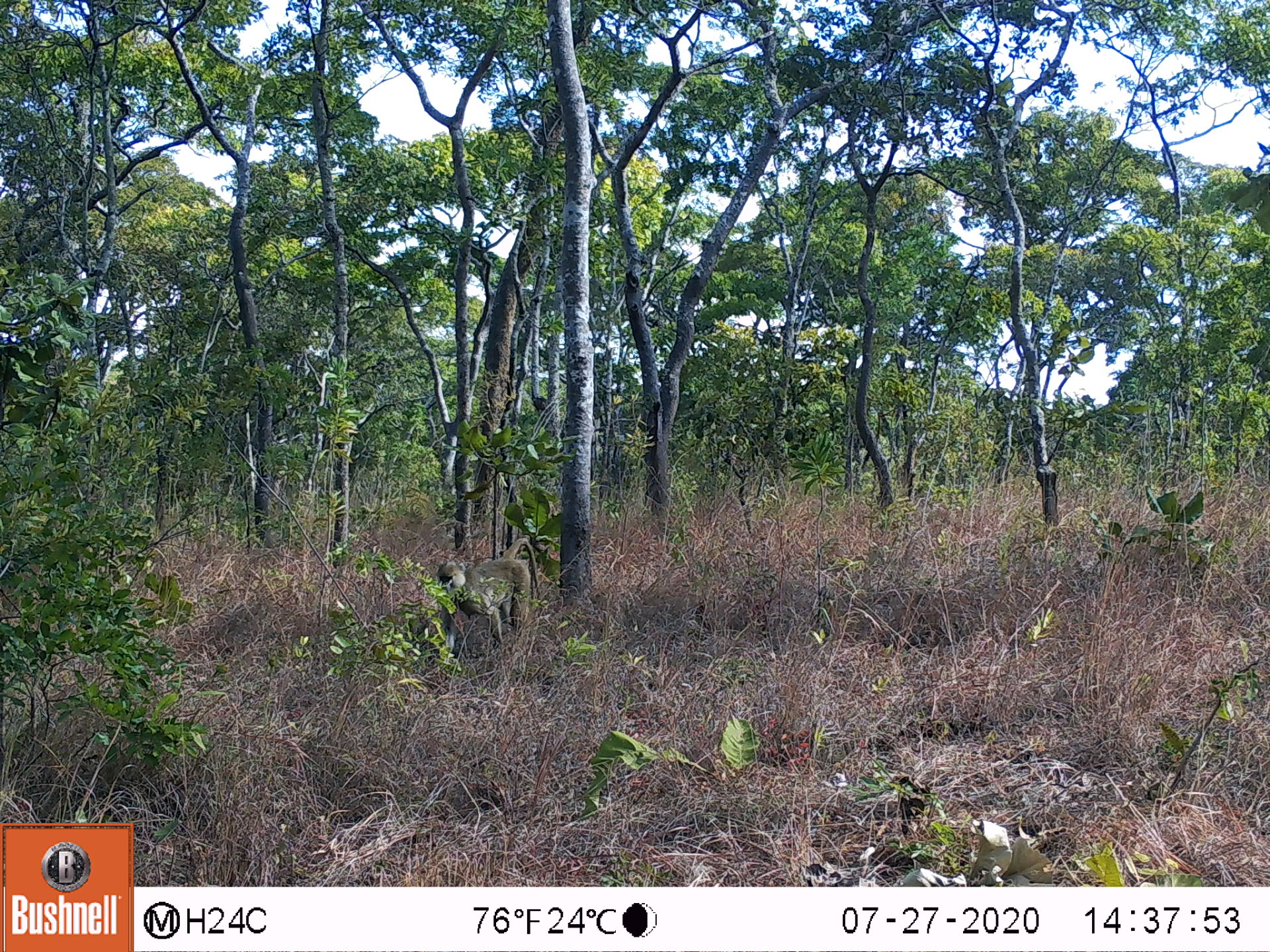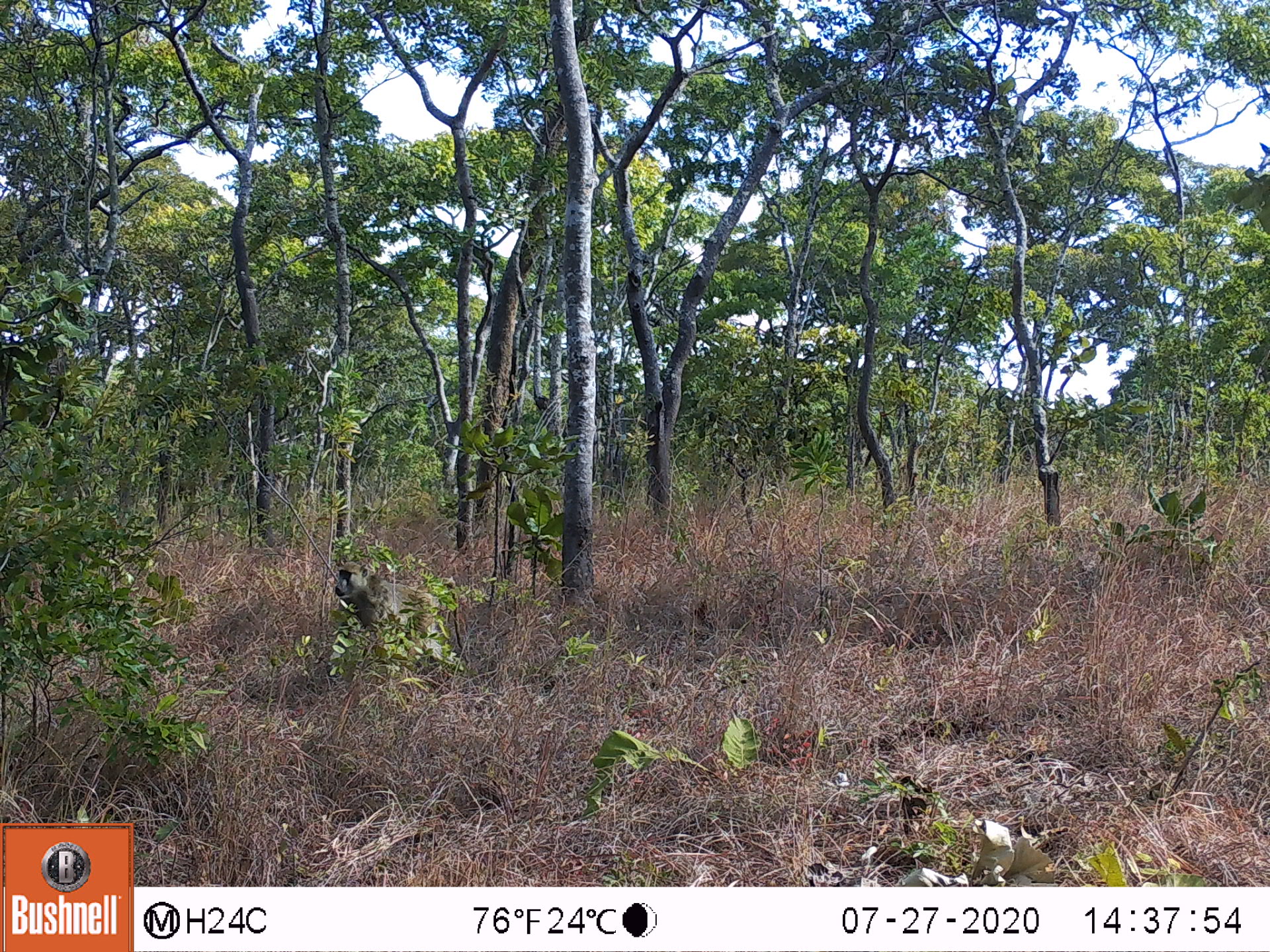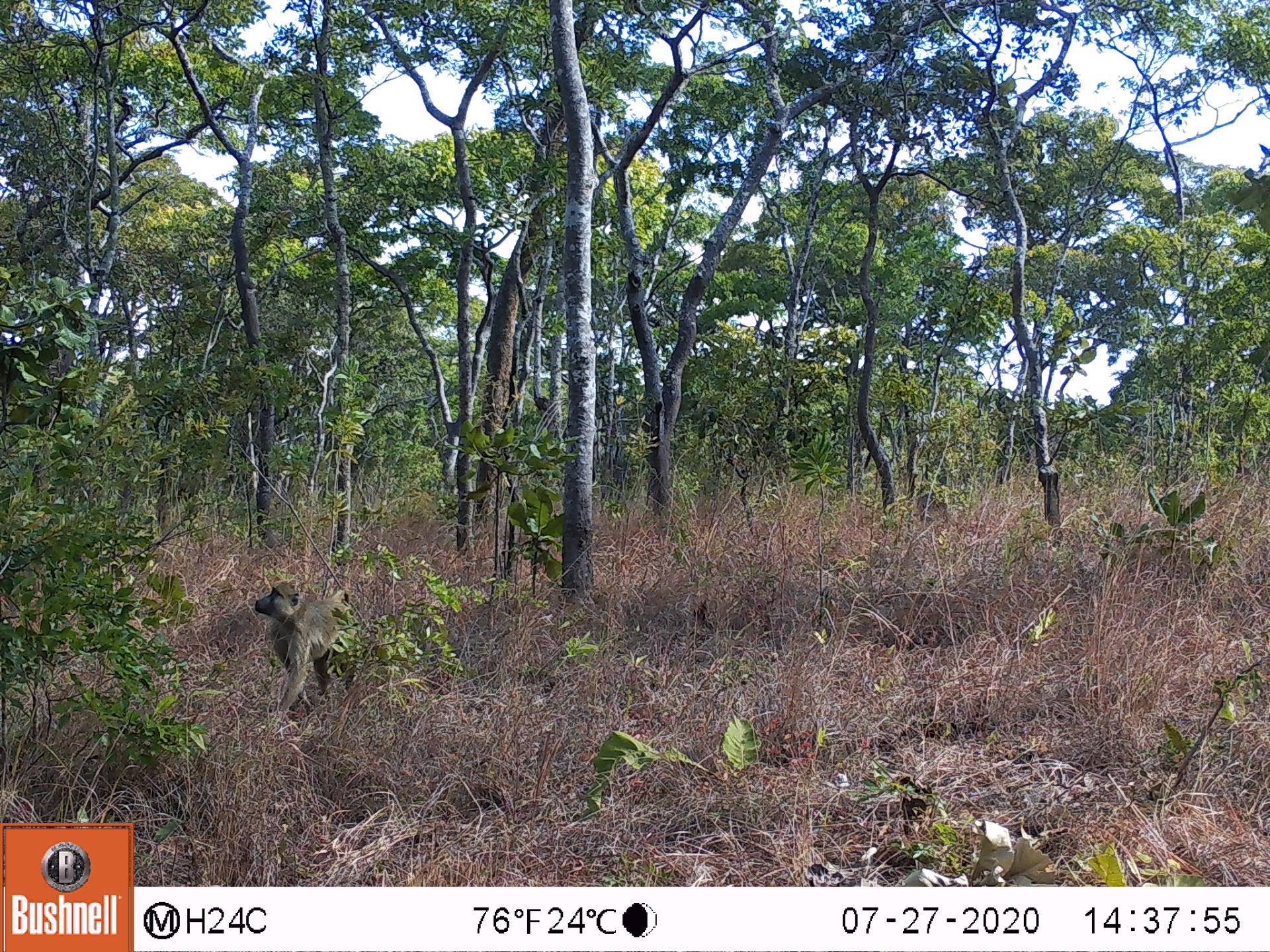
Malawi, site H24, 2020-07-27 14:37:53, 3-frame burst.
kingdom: Animalia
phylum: Chordata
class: Mammalia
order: Primates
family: Cercopithecidae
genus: Papio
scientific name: Papio cynocephalus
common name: yellow baboon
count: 1